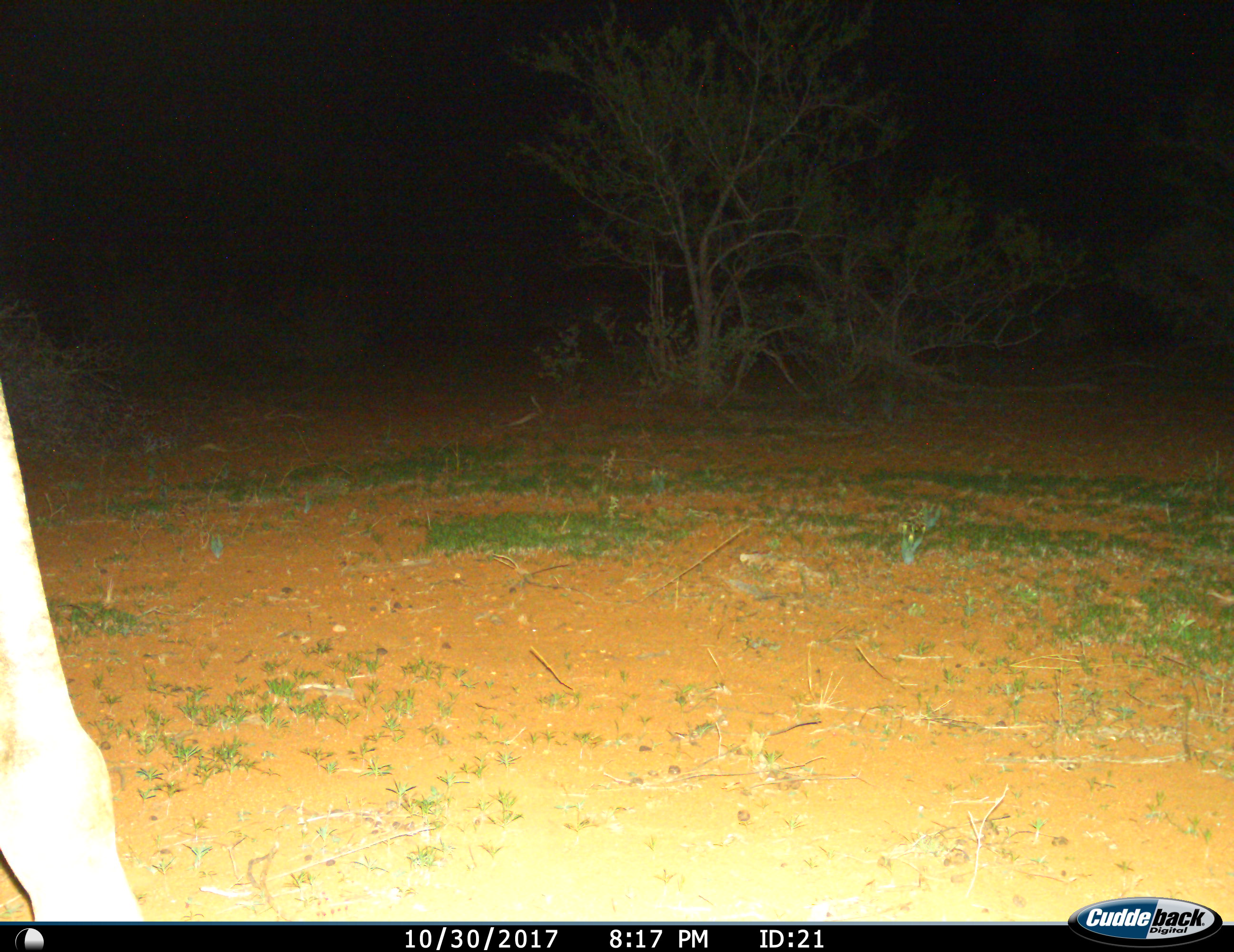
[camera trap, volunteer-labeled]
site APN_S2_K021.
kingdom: Animalia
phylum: Chordata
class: Mammalia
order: Artiodactyla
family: Giraffidae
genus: Giraffa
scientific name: Giraffa camelopardalis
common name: giraffe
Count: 1.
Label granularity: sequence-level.